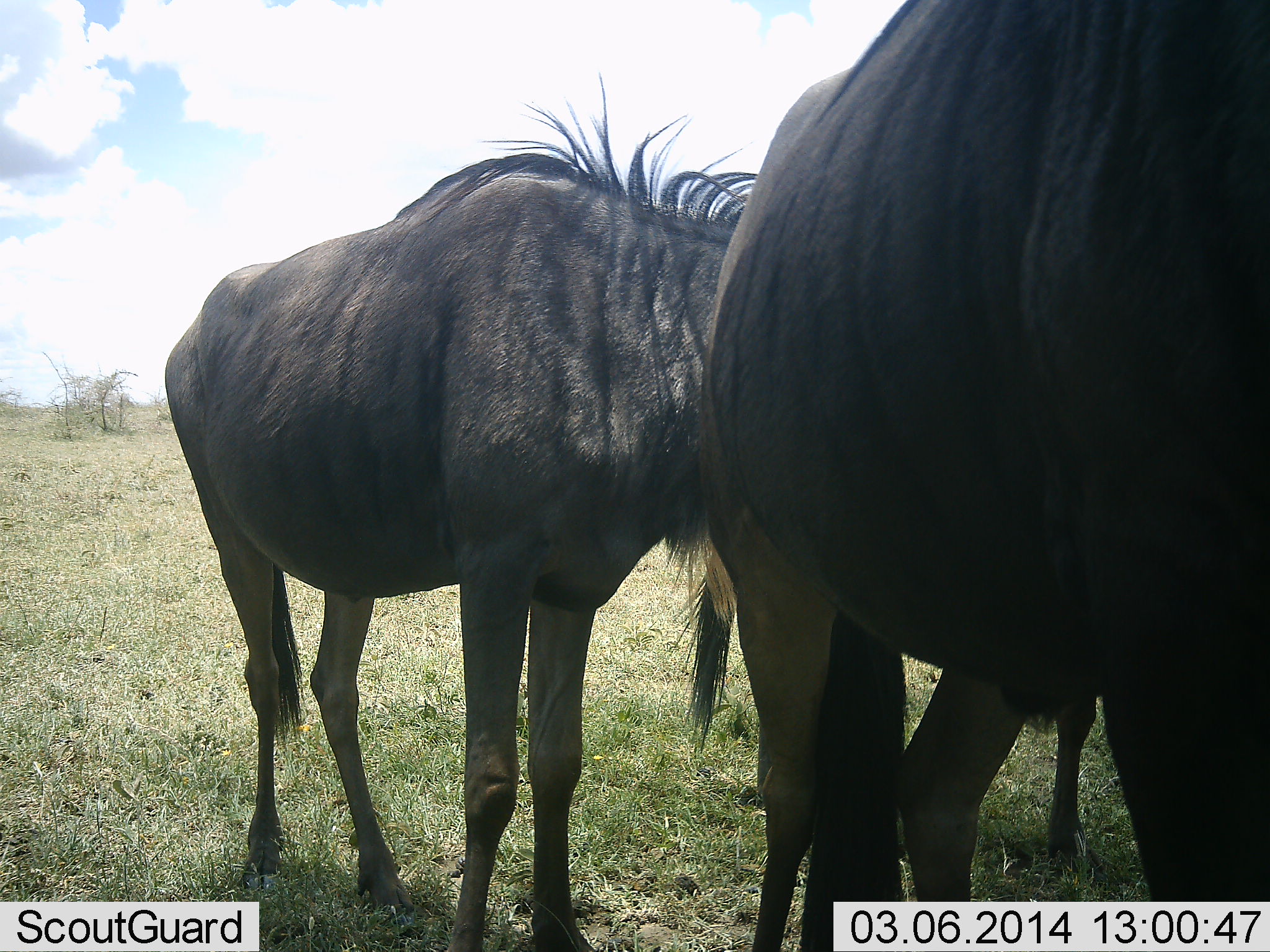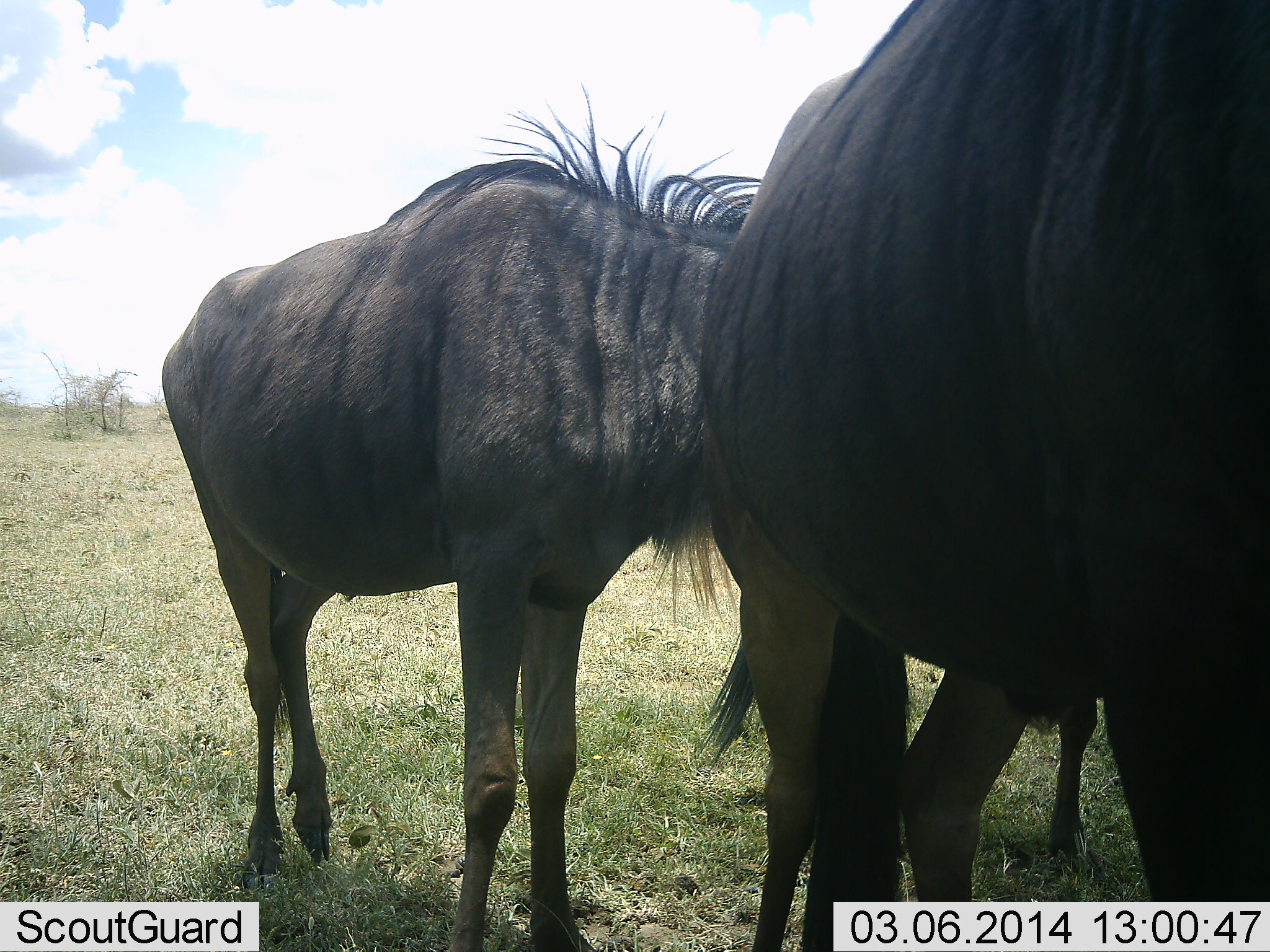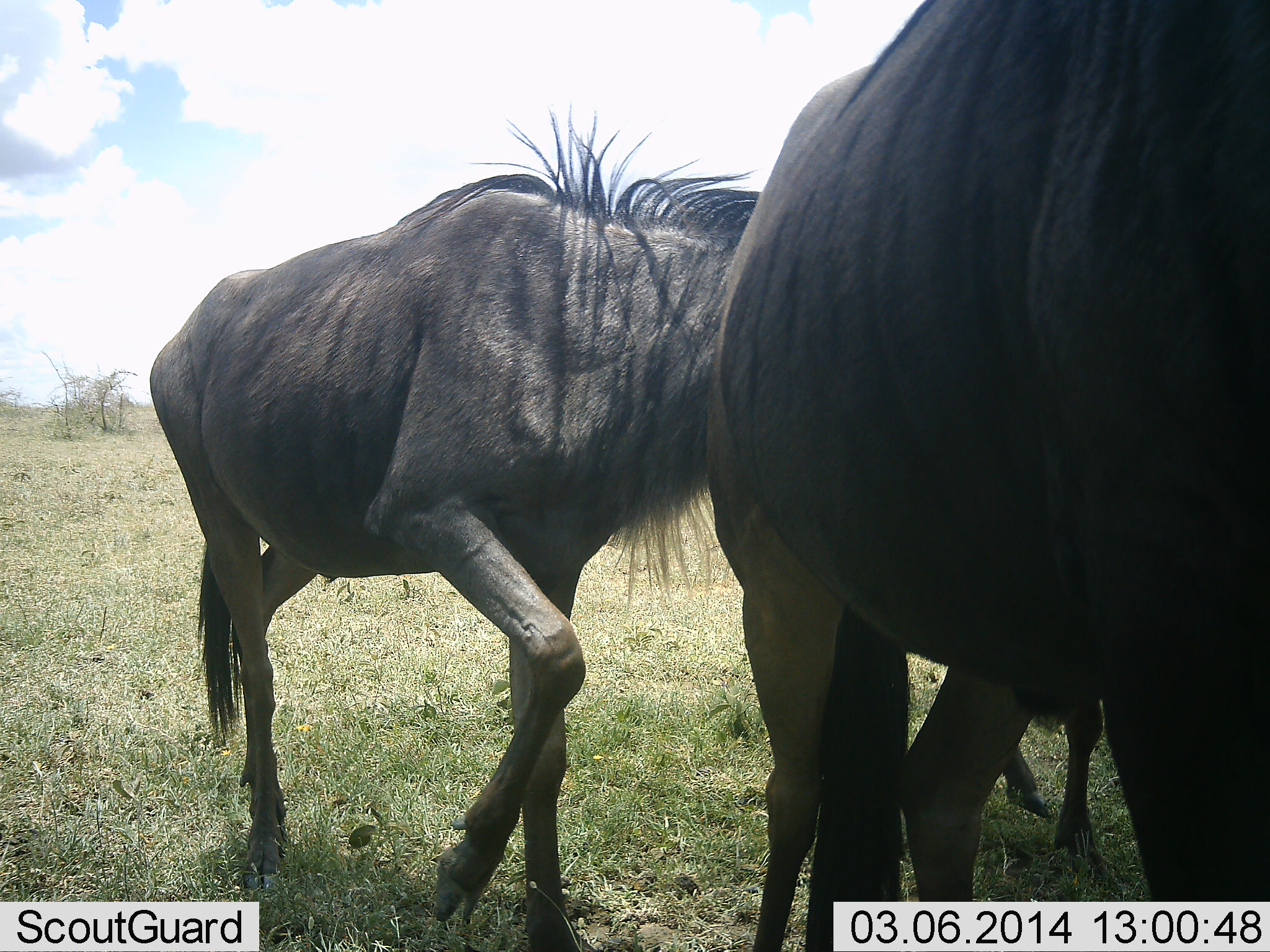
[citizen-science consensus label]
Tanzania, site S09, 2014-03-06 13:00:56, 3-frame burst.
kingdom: Animalia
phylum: Chordata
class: Mammalia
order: Artiodactyla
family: Bovidae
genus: Connochaetes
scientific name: Connochaetes taurinus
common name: blue wildebeest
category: wildebeest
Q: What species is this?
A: Wildebeest (blue wildebeest) (Connochaetes taurinus).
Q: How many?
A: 3.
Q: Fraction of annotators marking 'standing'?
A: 90%.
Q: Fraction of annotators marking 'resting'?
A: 0%.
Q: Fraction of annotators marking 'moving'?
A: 0%.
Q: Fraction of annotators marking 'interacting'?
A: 10%.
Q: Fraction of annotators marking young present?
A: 0%.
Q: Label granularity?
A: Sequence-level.